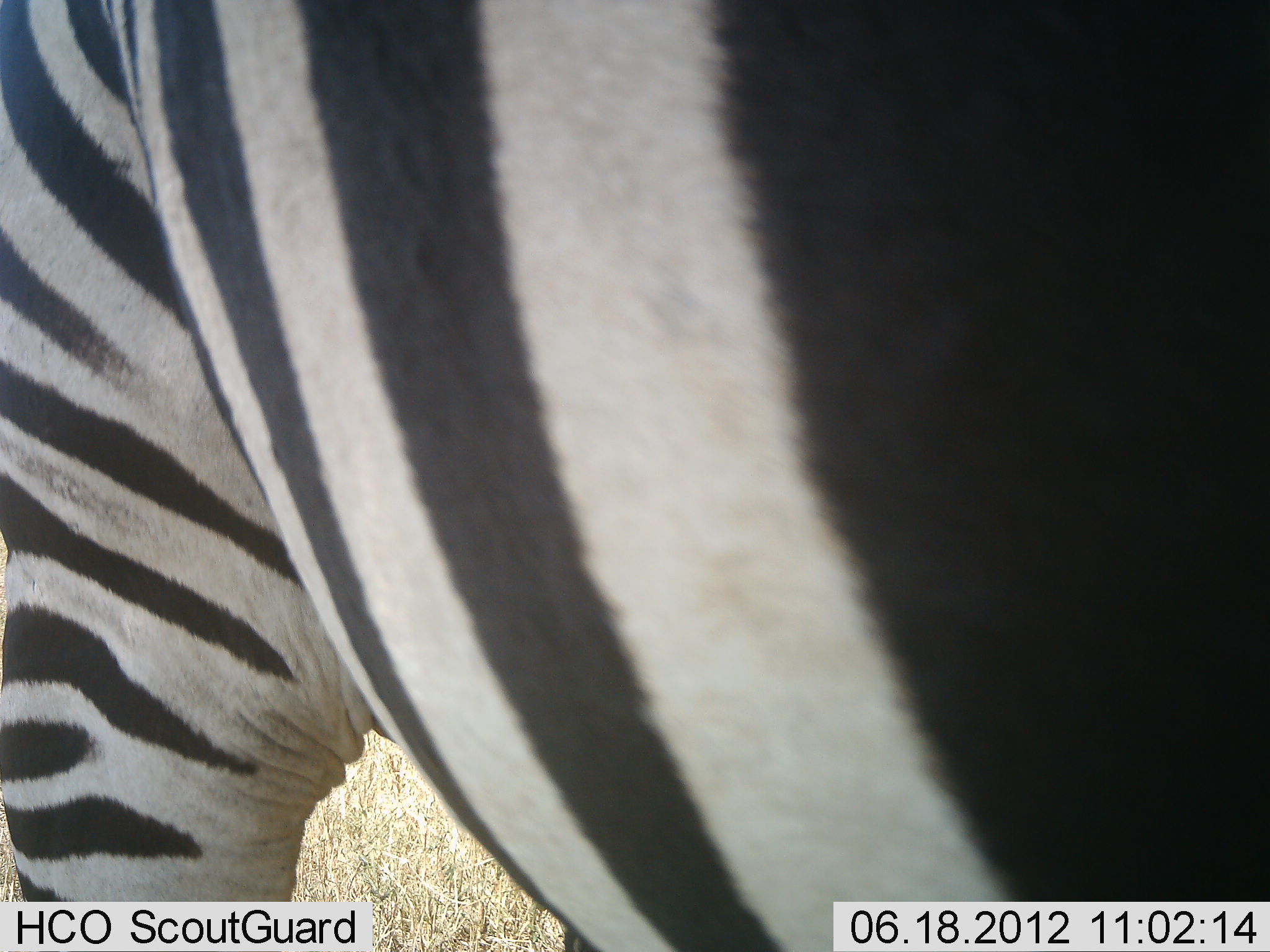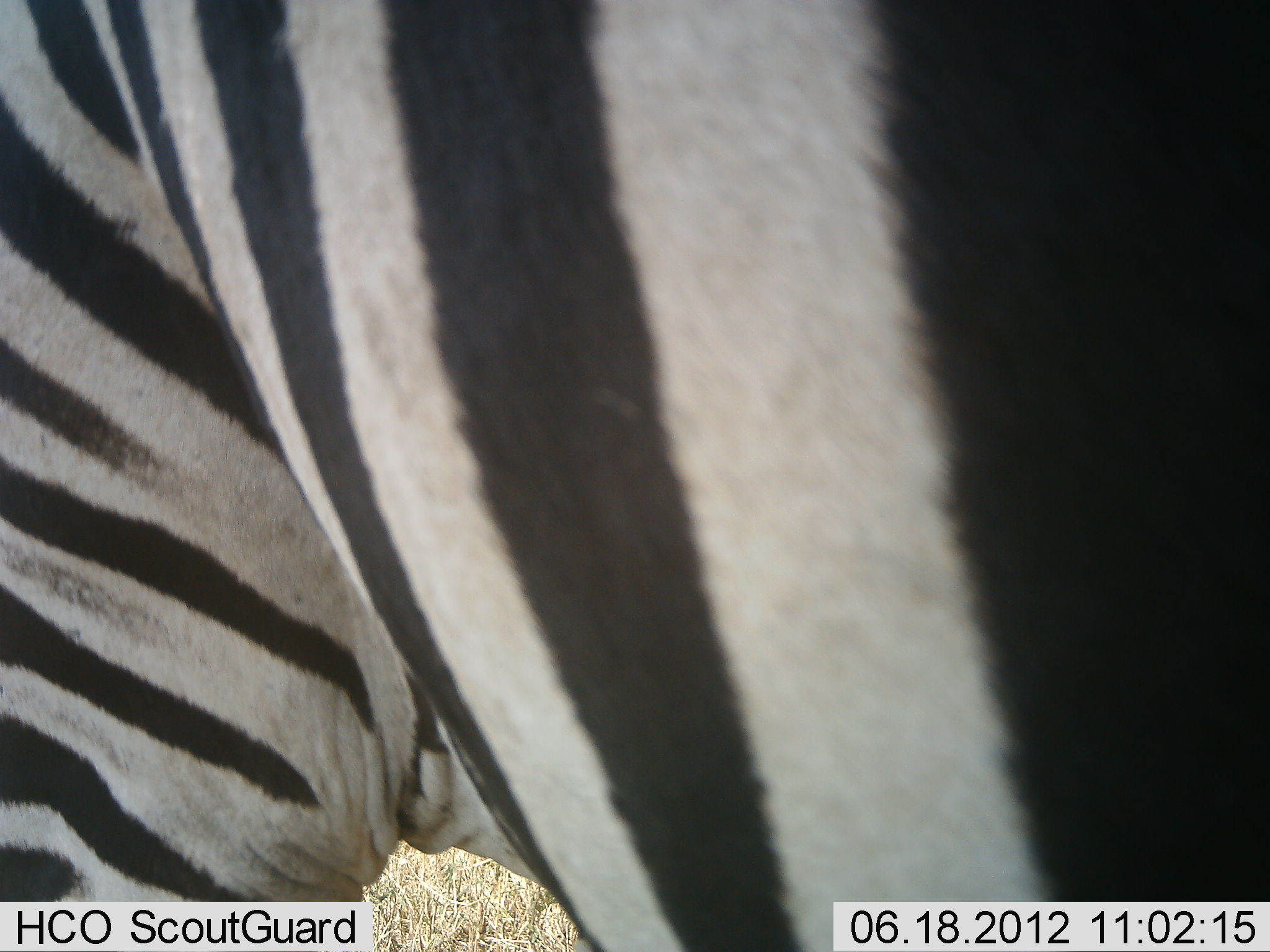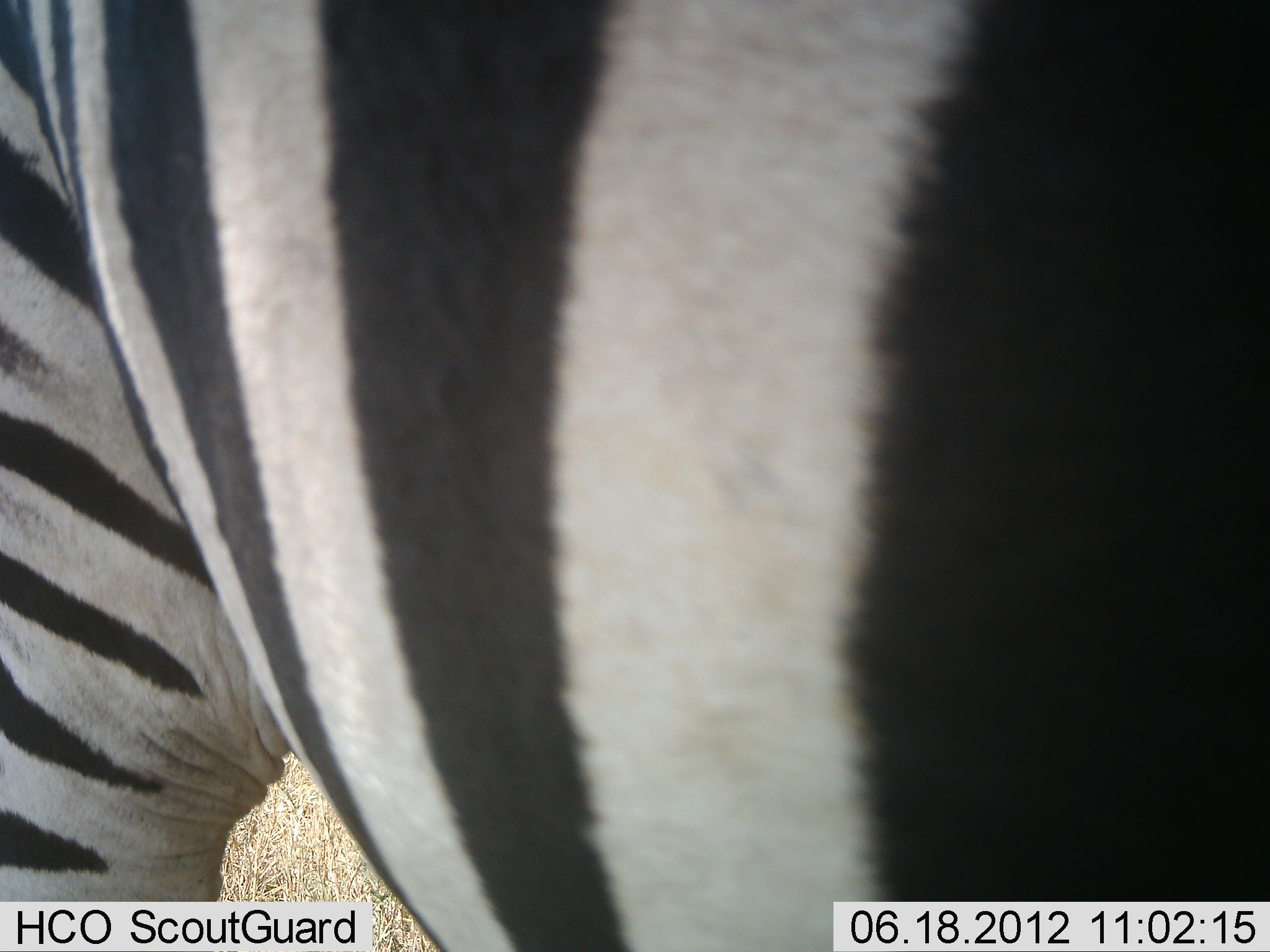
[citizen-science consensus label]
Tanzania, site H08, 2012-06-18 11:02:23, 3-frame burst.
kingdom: Animalia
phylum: Chordata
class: Mammalia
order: Perissodactyla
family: Equidae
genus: Equus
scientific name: Equus quagga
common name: plains zebra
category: zebra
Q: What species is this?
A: Zebra (plains zebra) (Equus quagga).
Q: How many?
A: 1.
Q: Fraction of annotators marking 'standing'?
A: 80%.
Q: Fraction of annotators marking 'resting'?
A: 0%.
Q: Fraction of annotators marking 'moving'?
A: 20%.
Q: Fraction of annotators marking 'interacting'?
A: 0%.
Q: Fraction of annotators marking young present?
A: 0%.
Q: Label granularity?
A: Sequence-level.